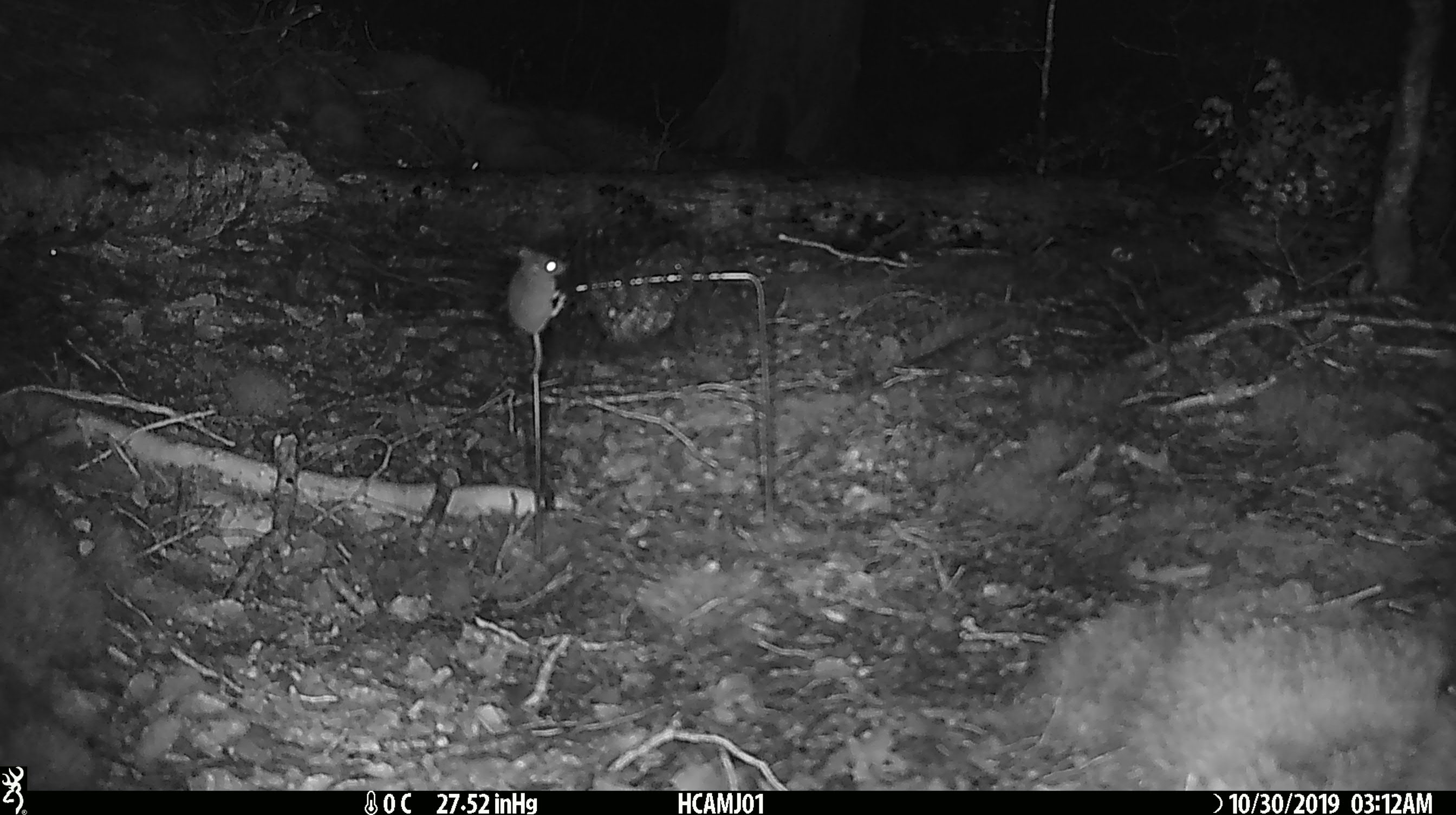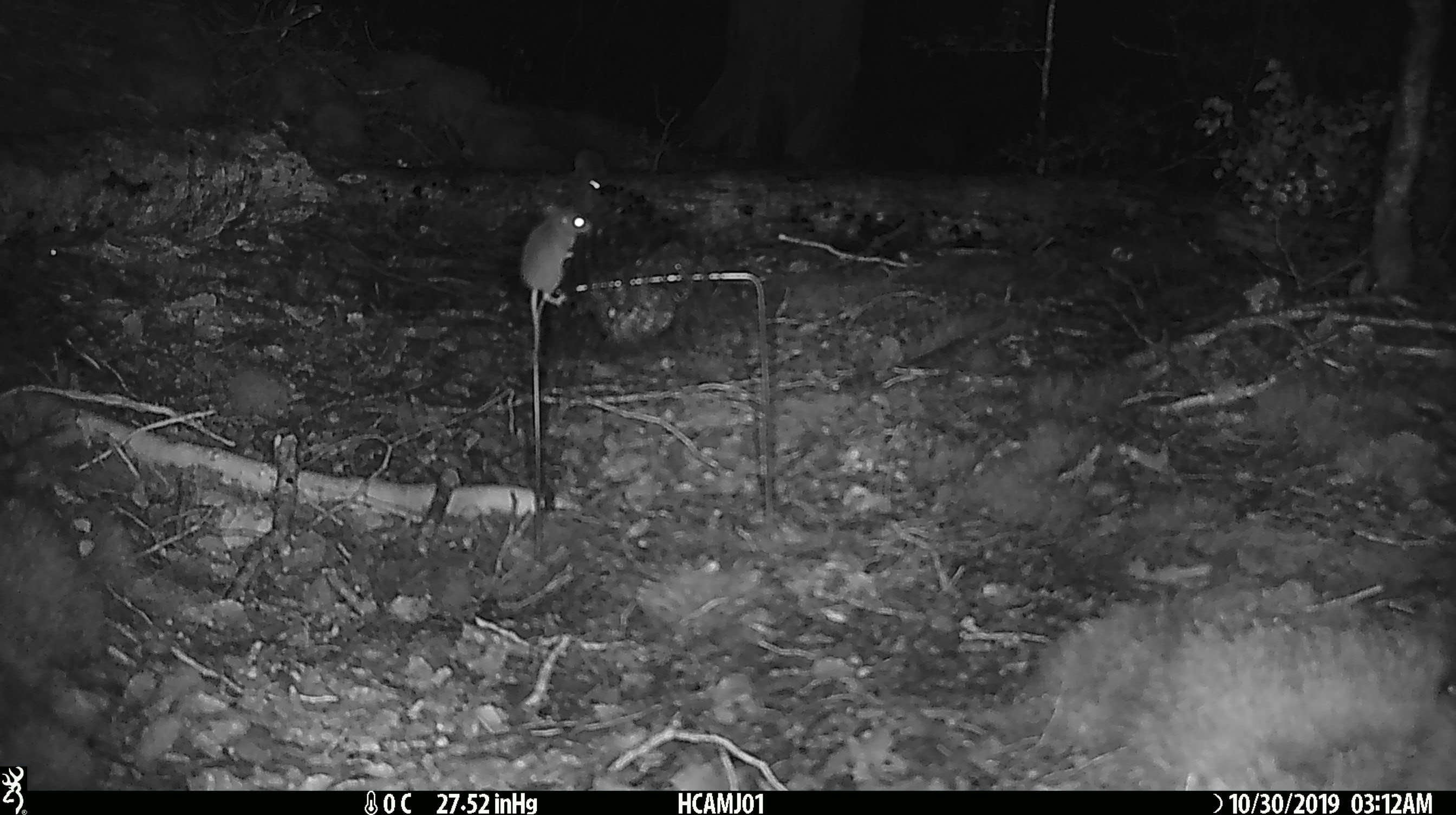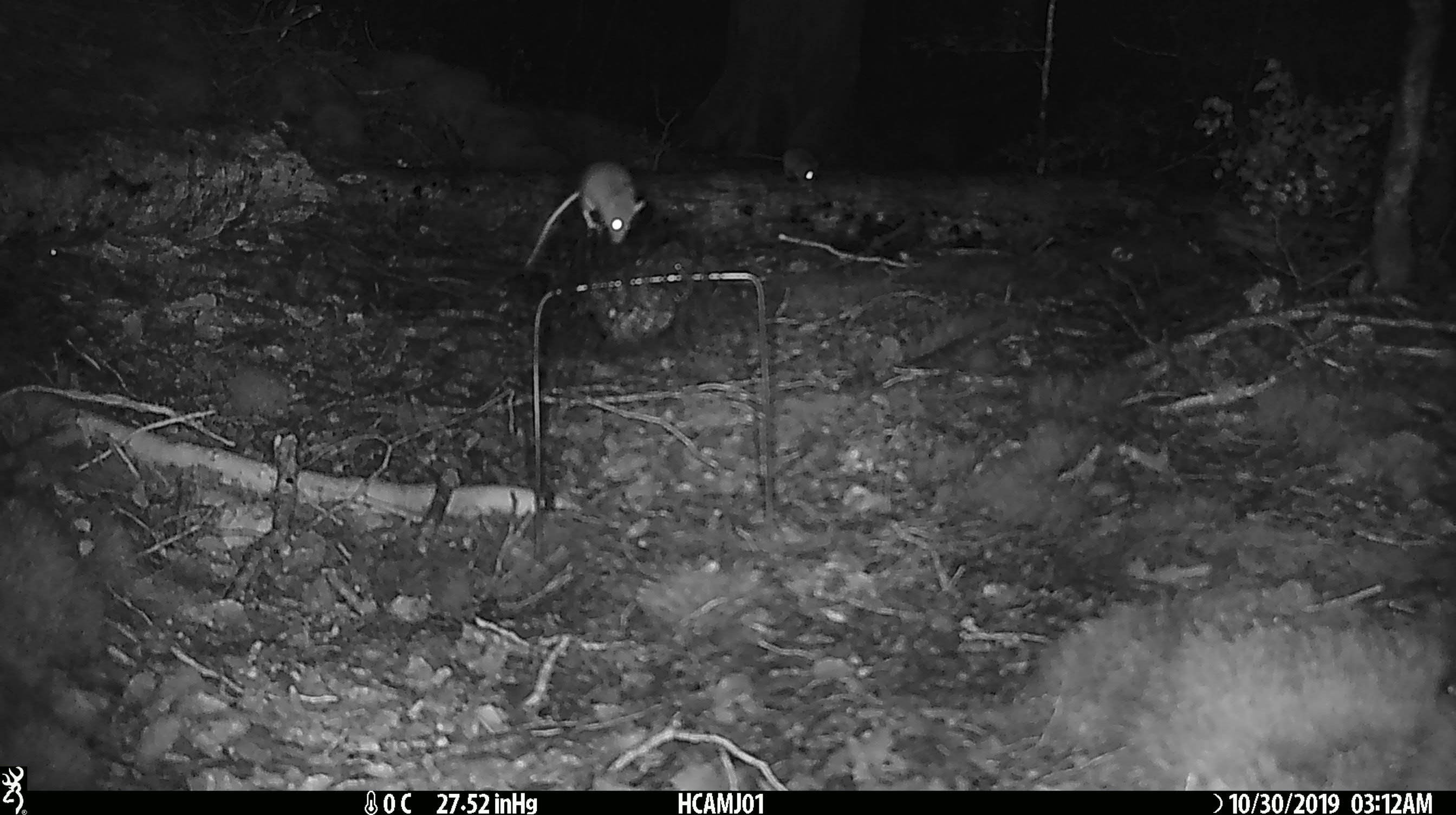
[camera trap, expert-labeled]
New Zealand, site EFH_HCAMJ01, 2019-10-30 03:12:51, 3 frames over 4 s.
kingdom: Animalia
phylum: Chordata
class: Mammalia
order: Rodentia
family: Muridae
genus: Mus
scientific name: Mus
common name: mouse